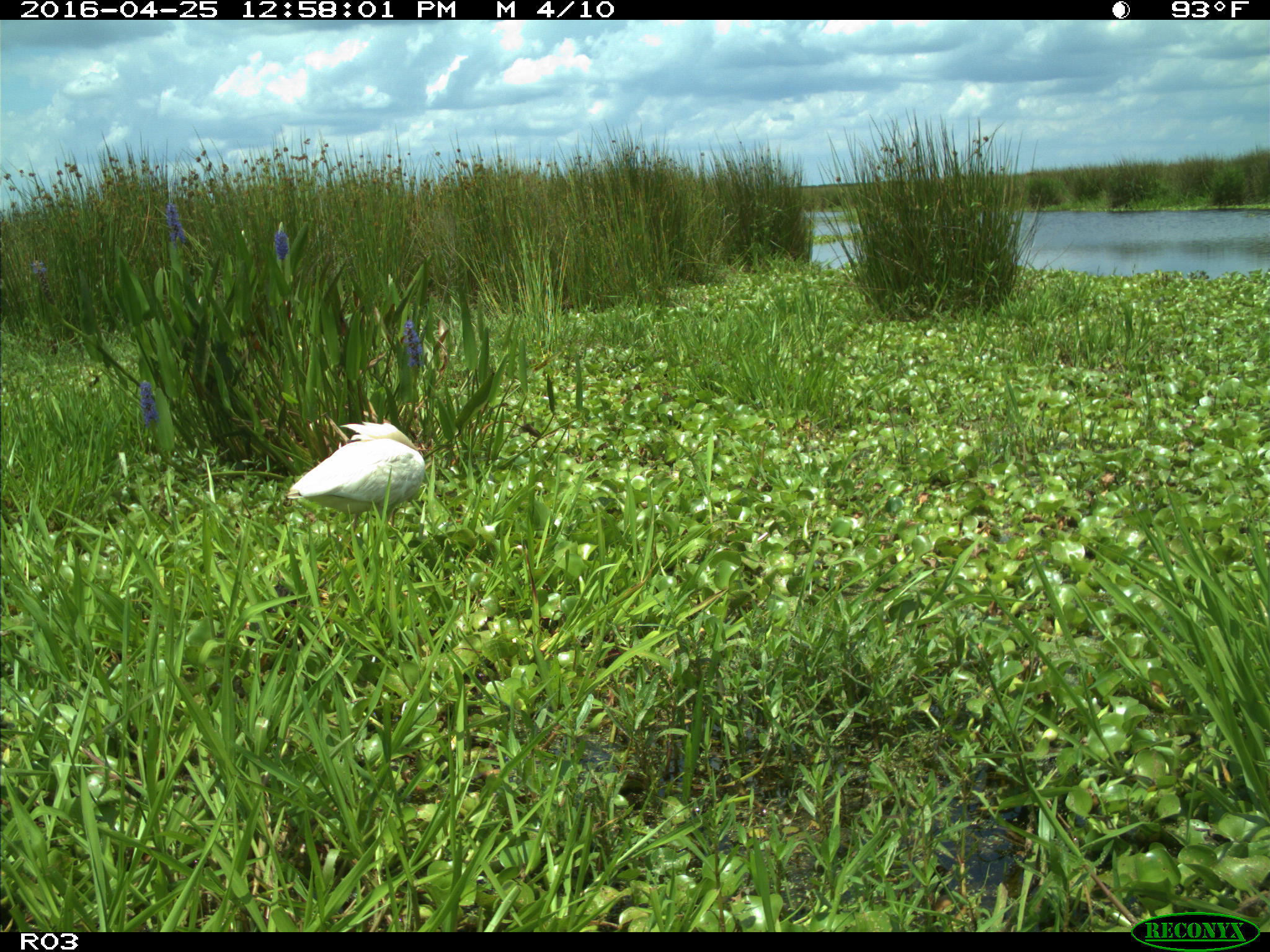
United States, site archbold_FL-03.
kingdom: Animalia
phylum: Chordata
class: Aves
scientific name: Aves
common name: birds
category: unidentified bird